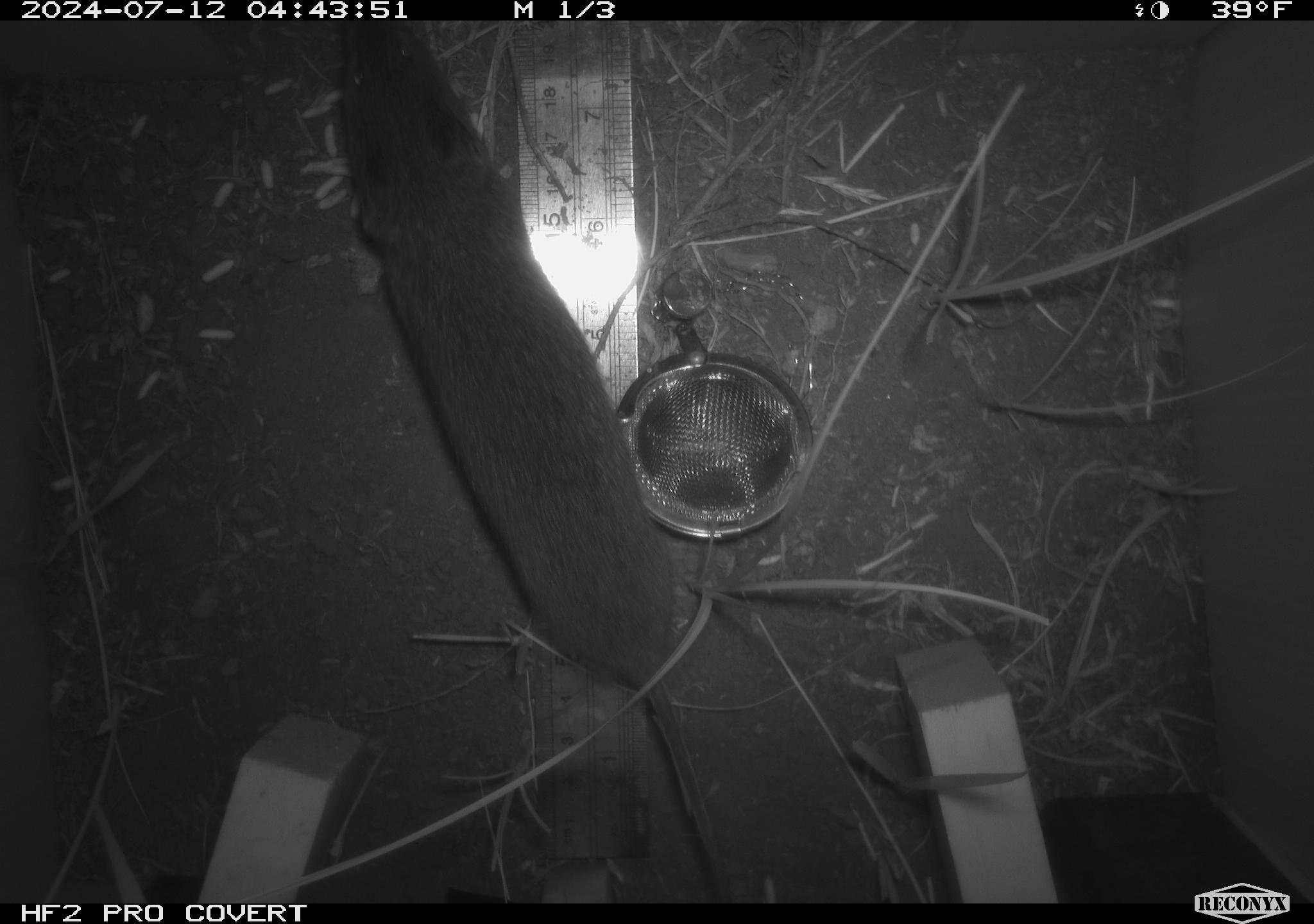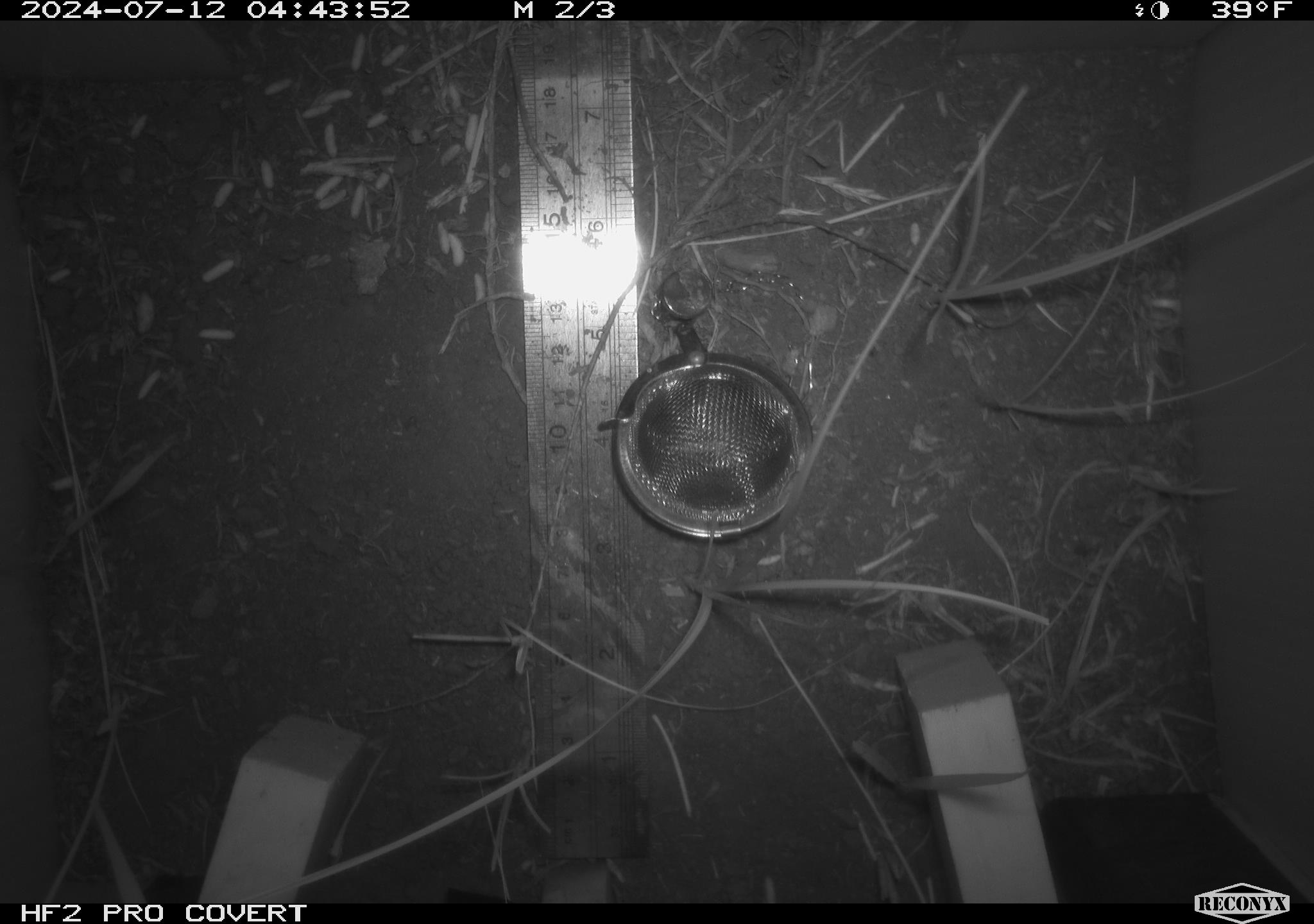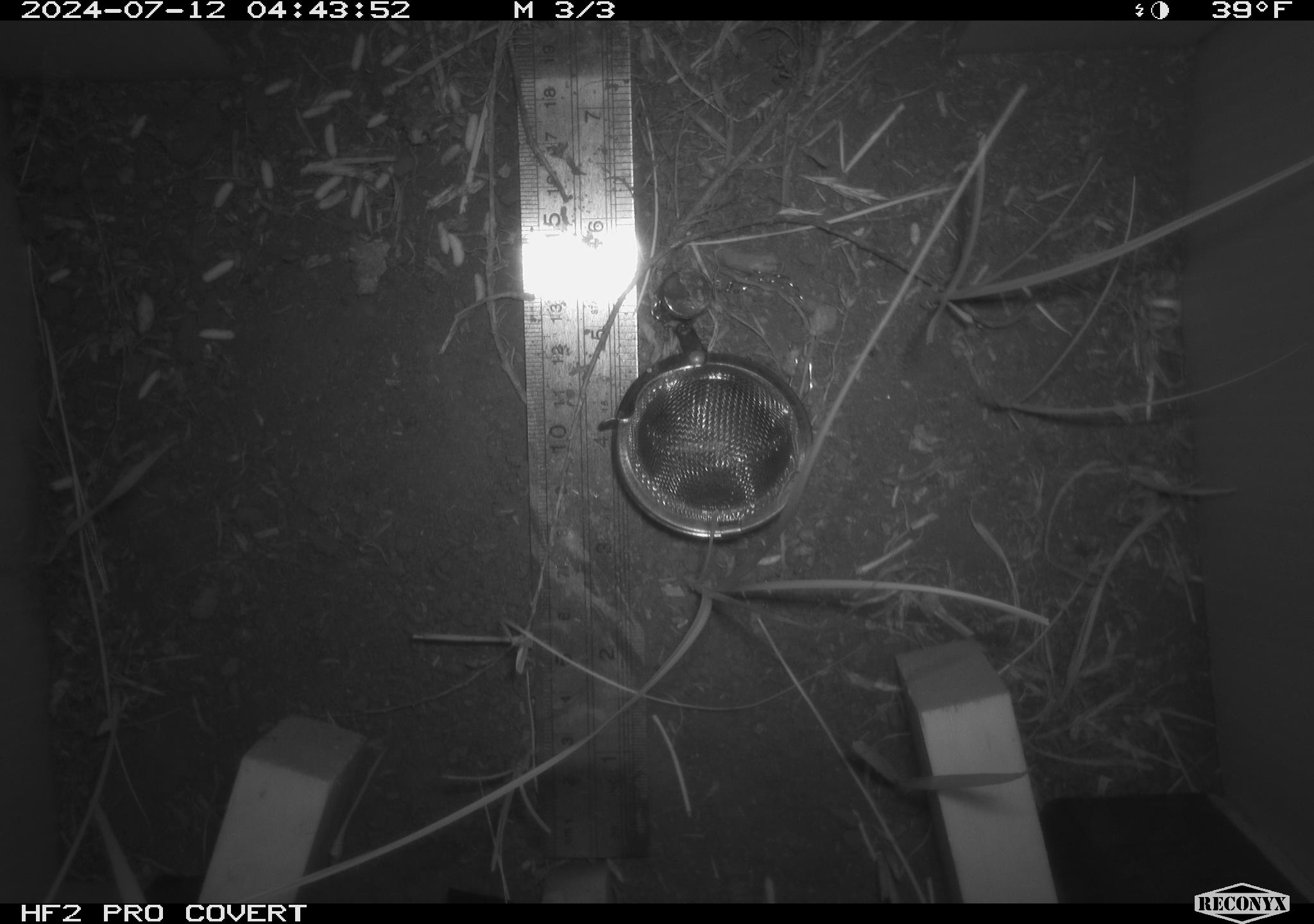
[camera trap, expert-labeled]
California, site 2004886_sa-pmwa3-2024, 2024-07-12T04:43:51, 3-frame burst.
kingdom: Animalia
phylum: Chordata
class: Mammalia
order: Rodentia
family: Cricetidae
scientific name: Arvicolinae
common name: voles, lemmings, and muskrats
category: arvicolinae subfamily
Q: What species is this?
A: Arvicolinae subfamily (voles, lemmings, and muskrats) (Arvicolinae).